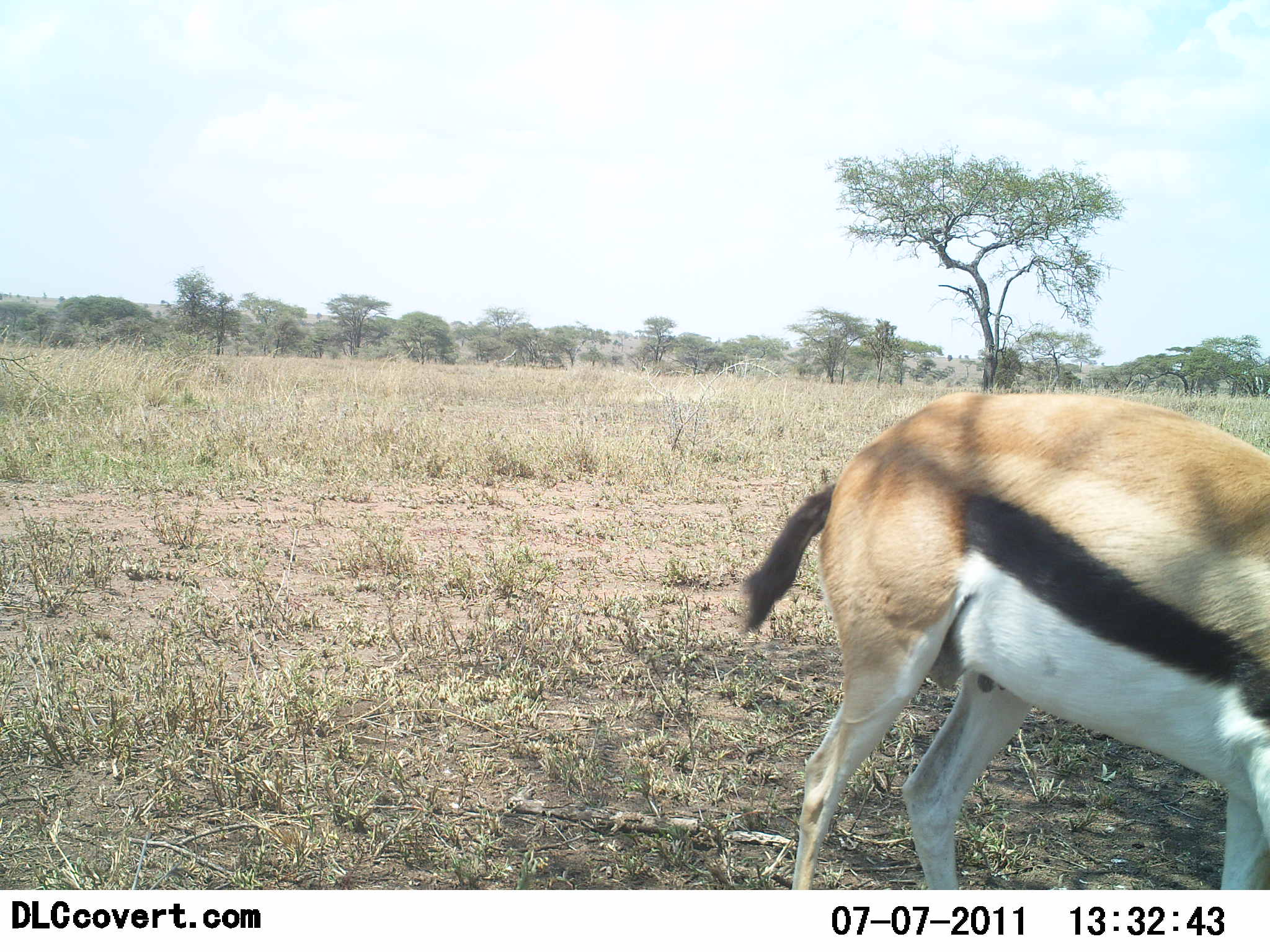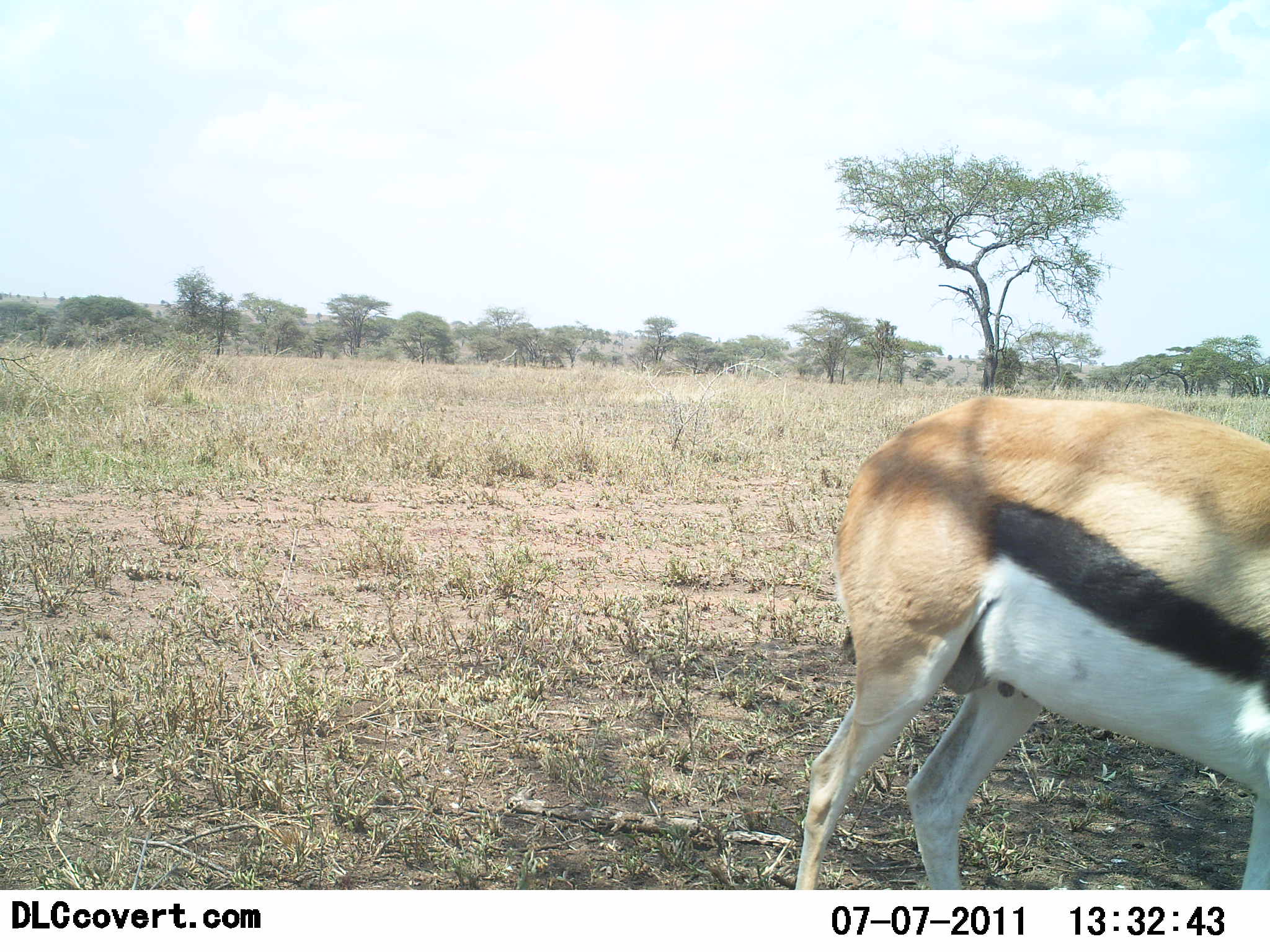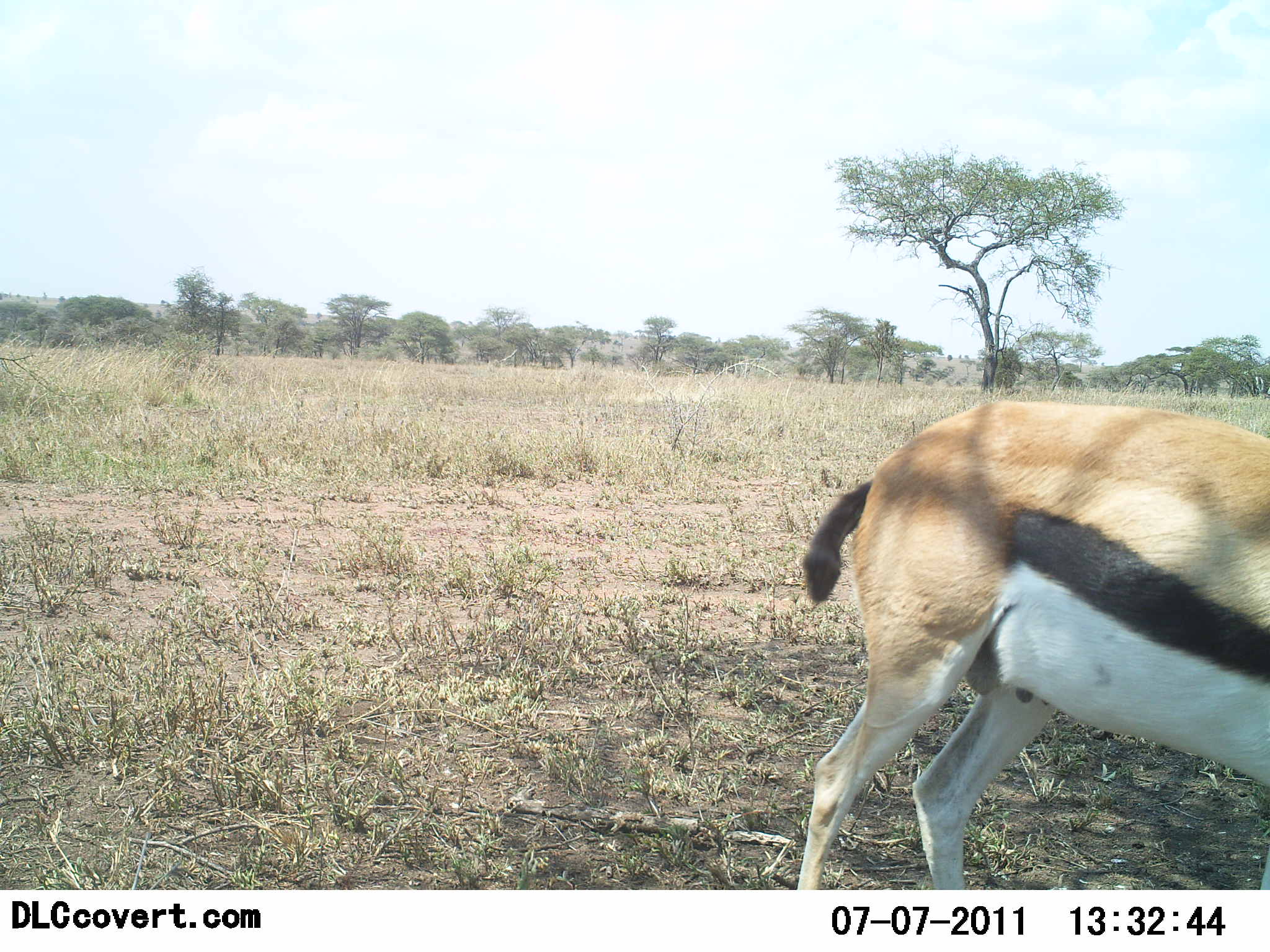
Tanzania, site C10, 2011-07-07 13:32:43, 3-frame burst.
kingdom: Animalia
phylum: Chordata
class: Mammalia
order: Artiodactyla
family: Bovidae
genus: Eudorcas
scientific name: Eudorcas thomsonii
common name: thomson's gazelle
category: gazellethomsons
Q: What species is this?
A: Gazellethomsons (thomson's gazelle) (Eudorcas thomsonii).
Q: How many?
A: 1.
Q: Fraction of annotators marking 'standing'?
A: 70%.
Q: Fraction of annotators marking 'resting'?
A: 0%.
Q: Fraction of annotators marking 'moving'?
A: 0%.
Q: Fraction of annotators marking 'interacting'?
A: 0%.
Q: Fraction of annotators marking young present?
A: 0%.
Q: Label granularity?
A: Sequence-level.